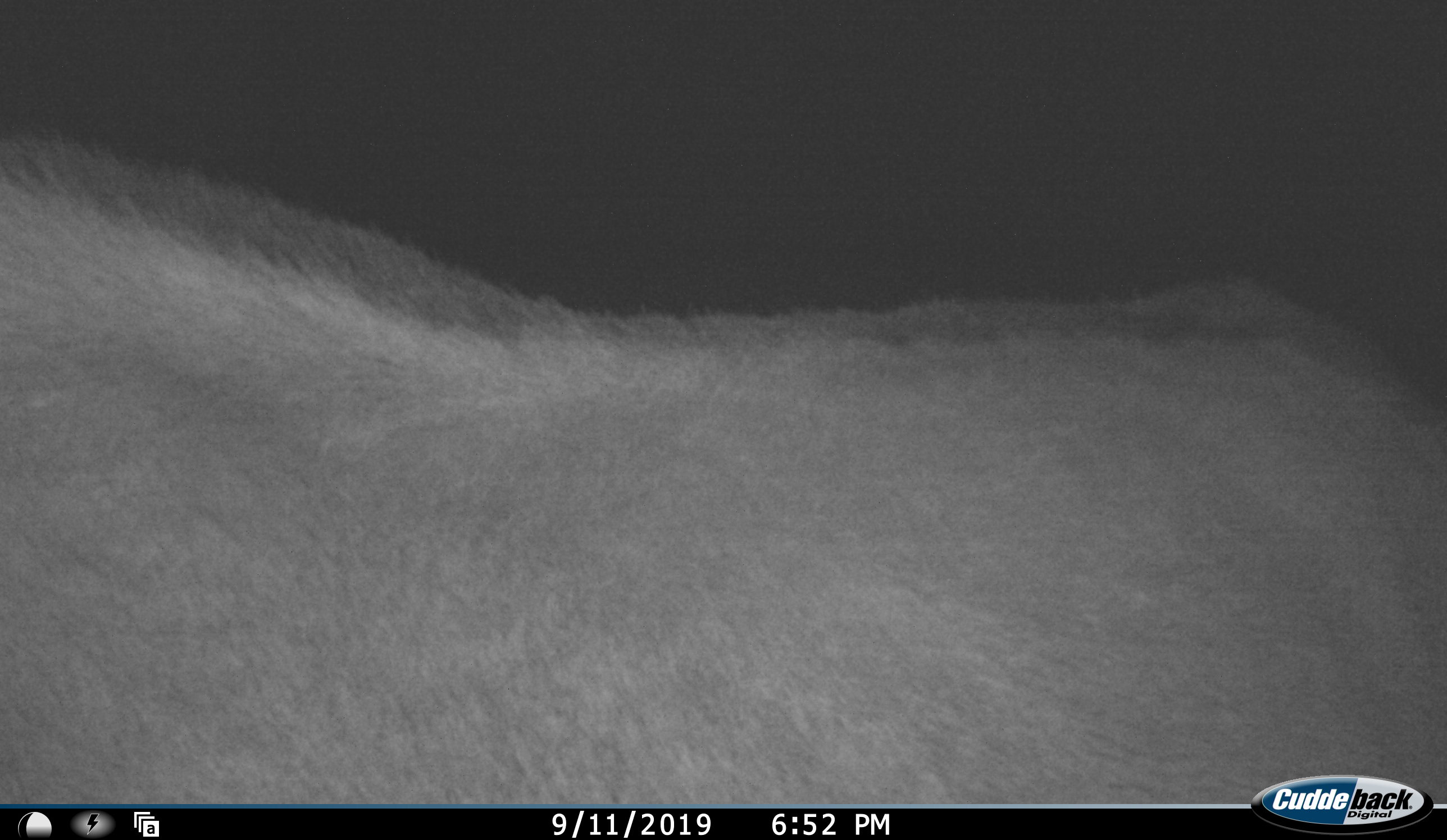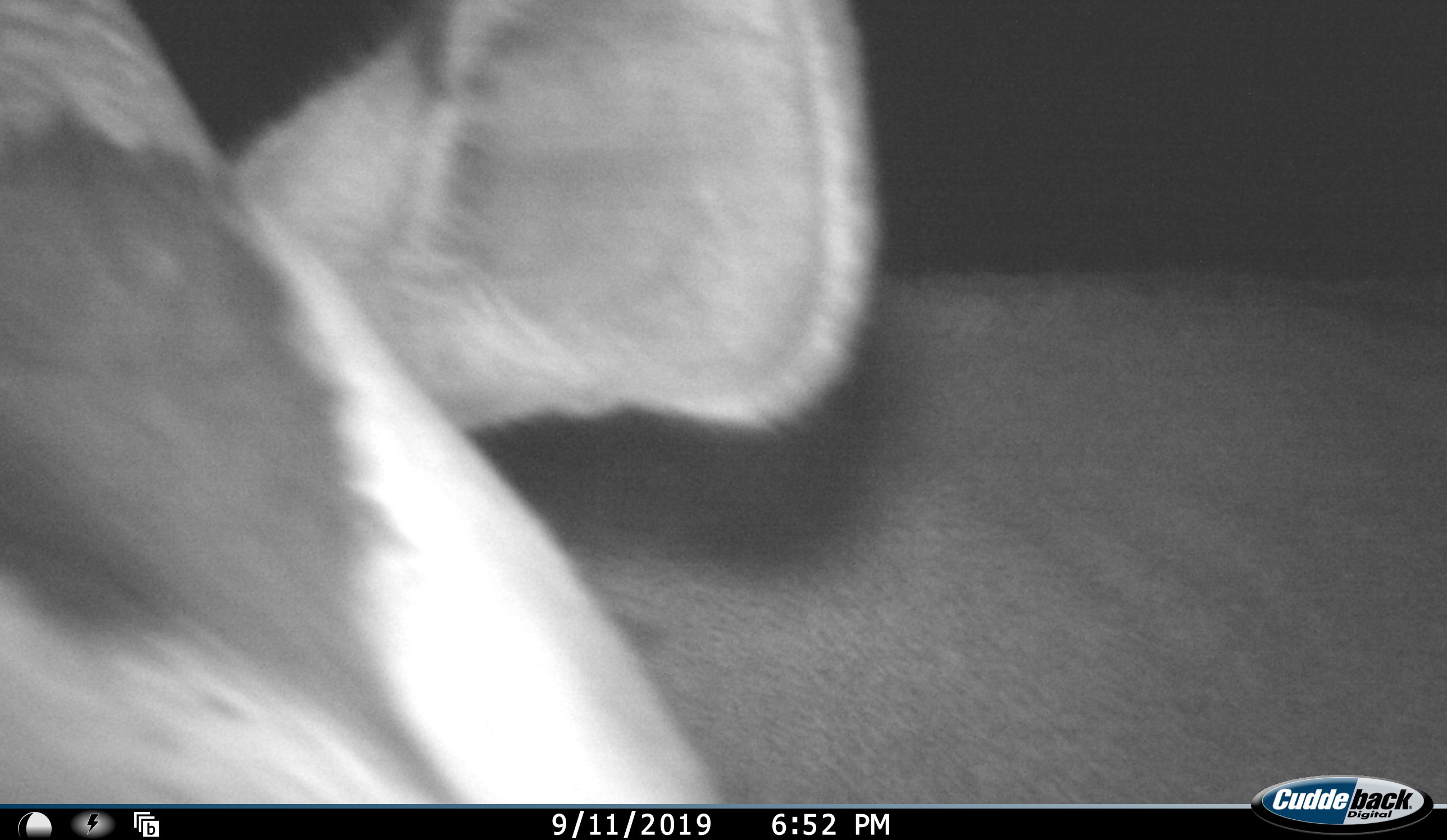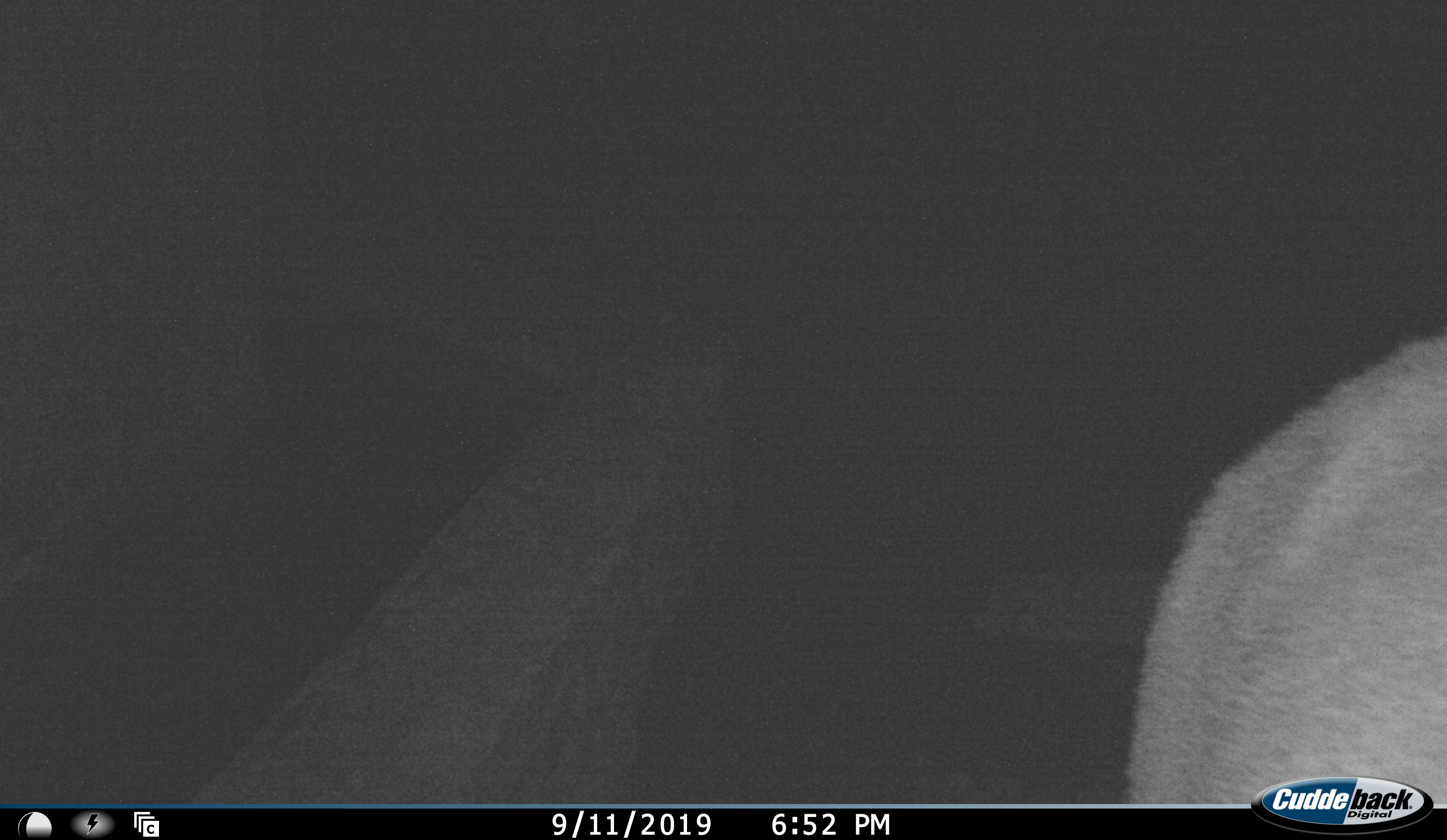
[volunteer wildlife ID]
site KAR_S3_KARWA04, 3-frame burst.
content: unidentified animal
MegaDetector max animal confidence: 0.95